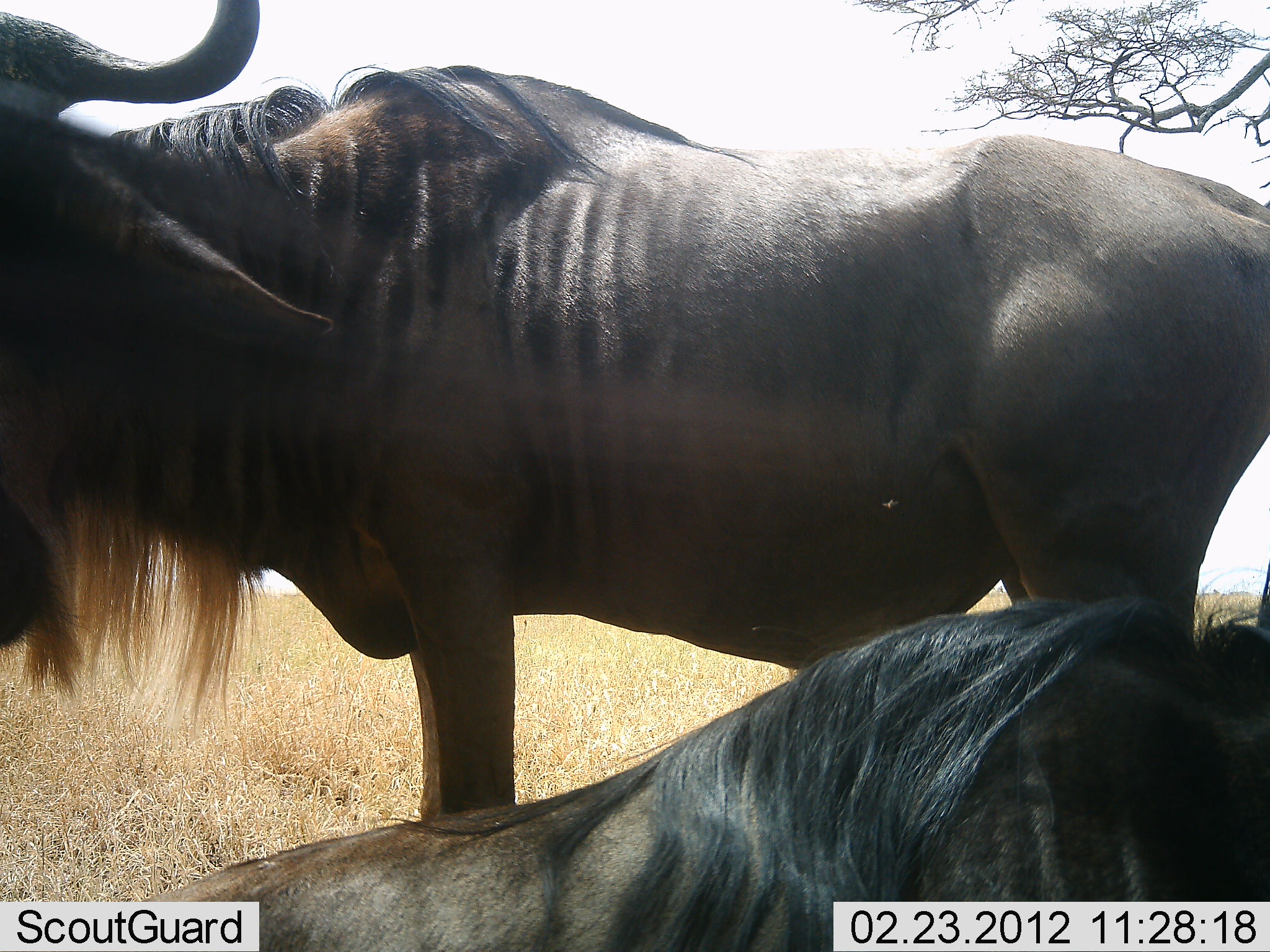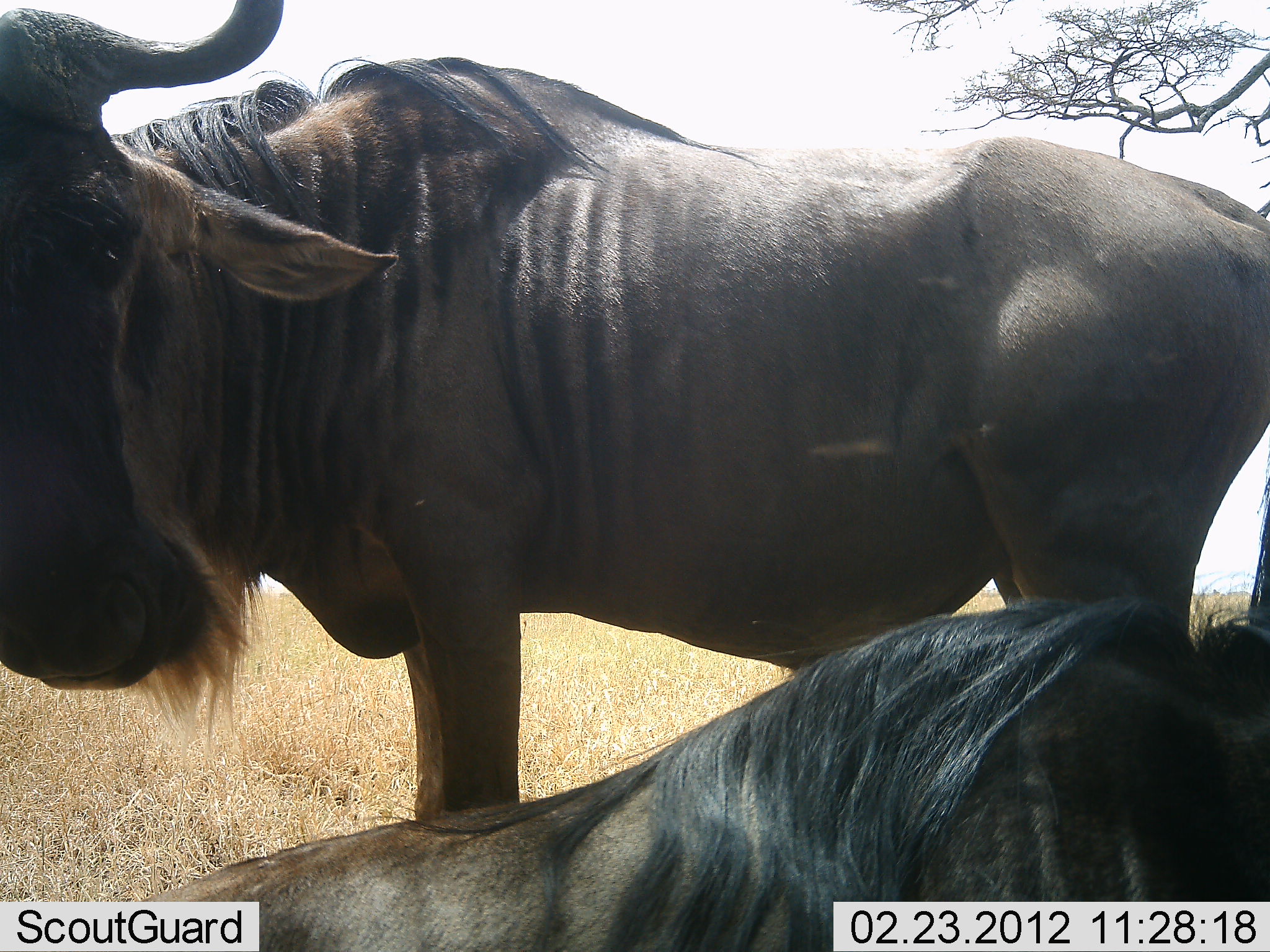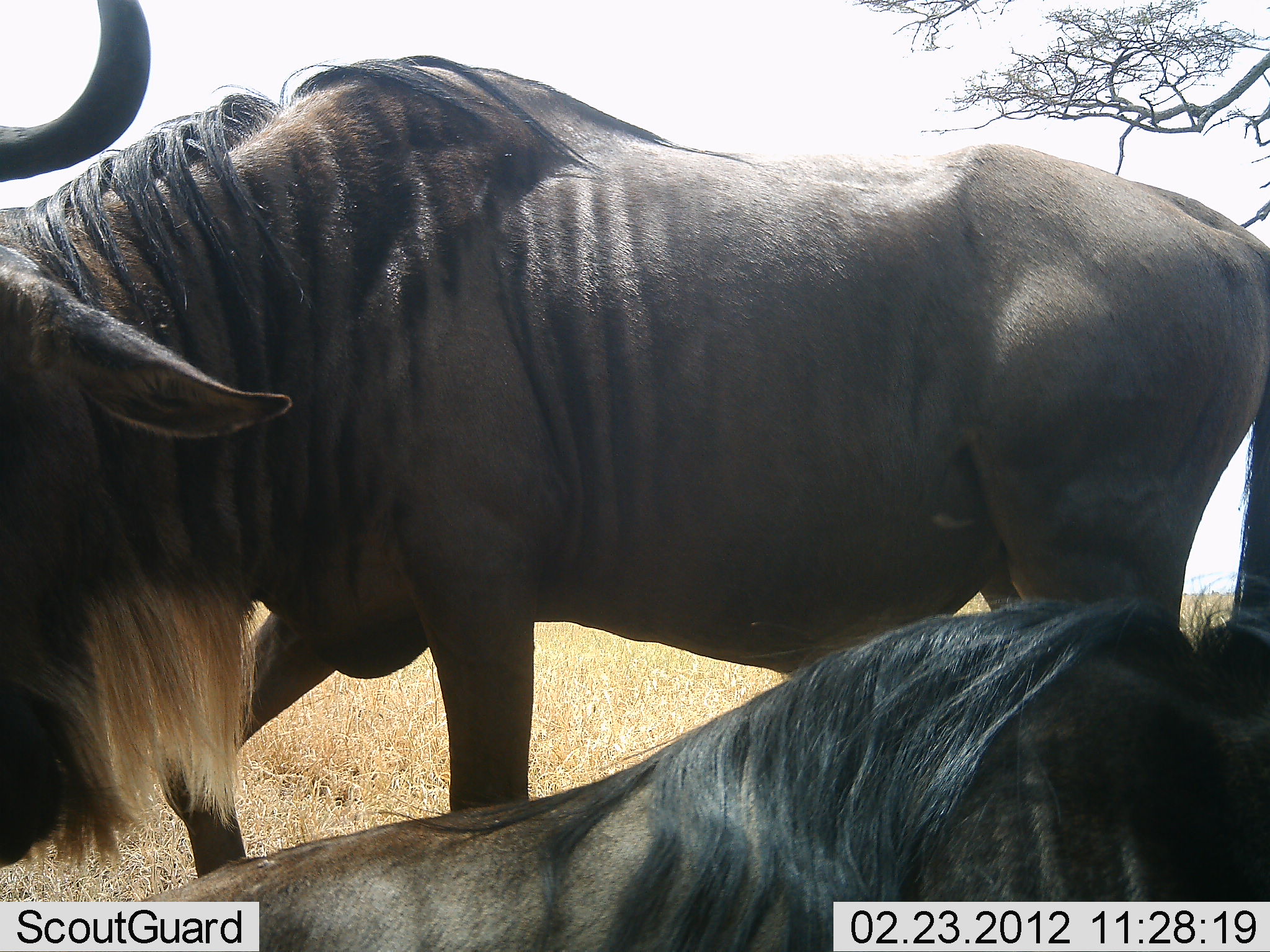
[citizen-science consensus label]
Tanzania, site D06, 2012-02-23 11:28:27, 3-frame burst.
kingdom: Animalia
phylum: Chordata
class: Mammalia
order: Artiodactyla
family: Bovidae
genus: Connochaetes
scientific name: Connochaetes taurinus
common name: blue wildebeest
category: wildebeest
Wildebeest (blue wildebeest) (Connochaetes taurinus), count 2. Behavior (volunteer vote fractions): standing 93%, resting 93%, moving 0%, interacting 4%. Young present (vote fraction): 0%. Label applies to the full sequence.